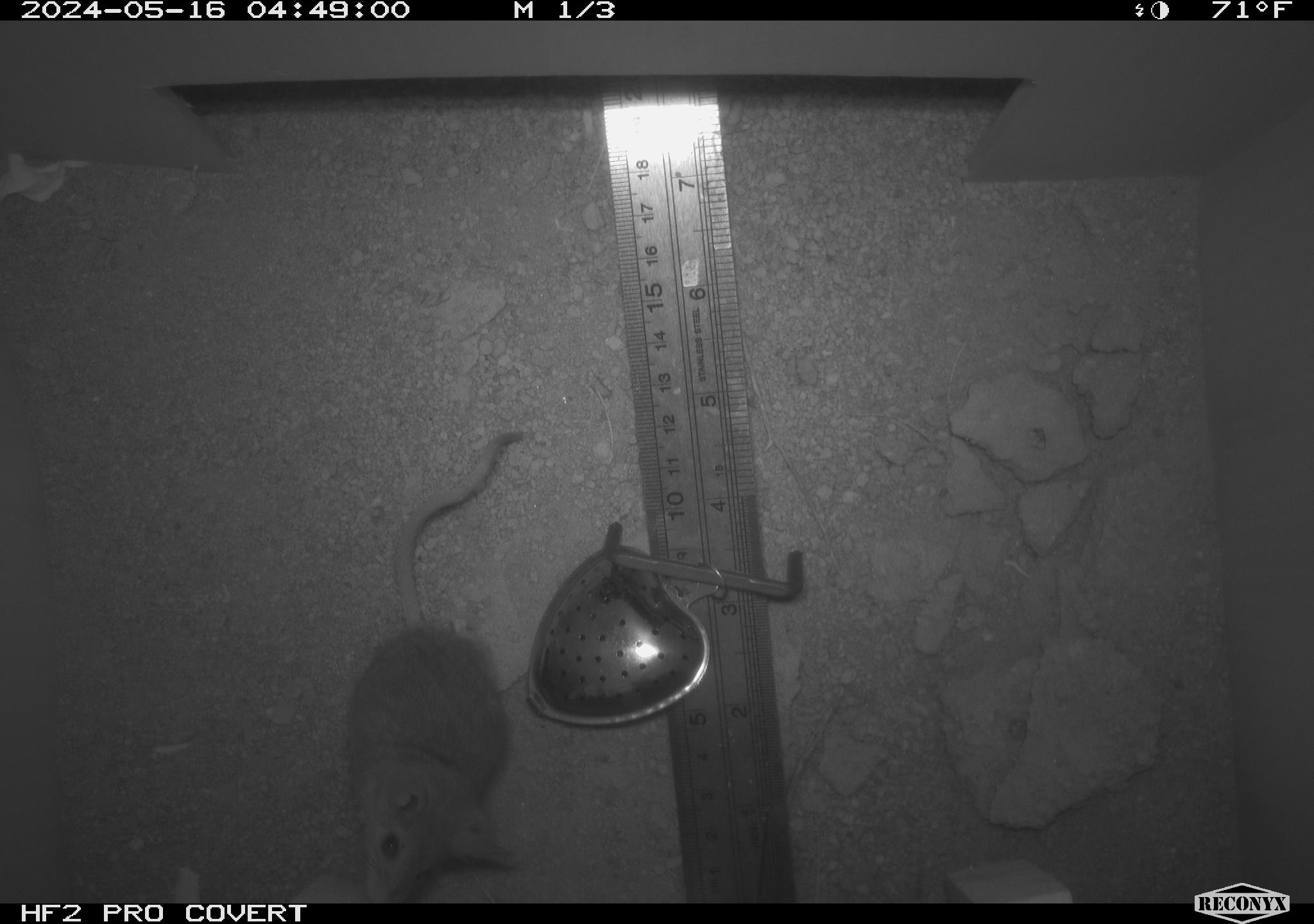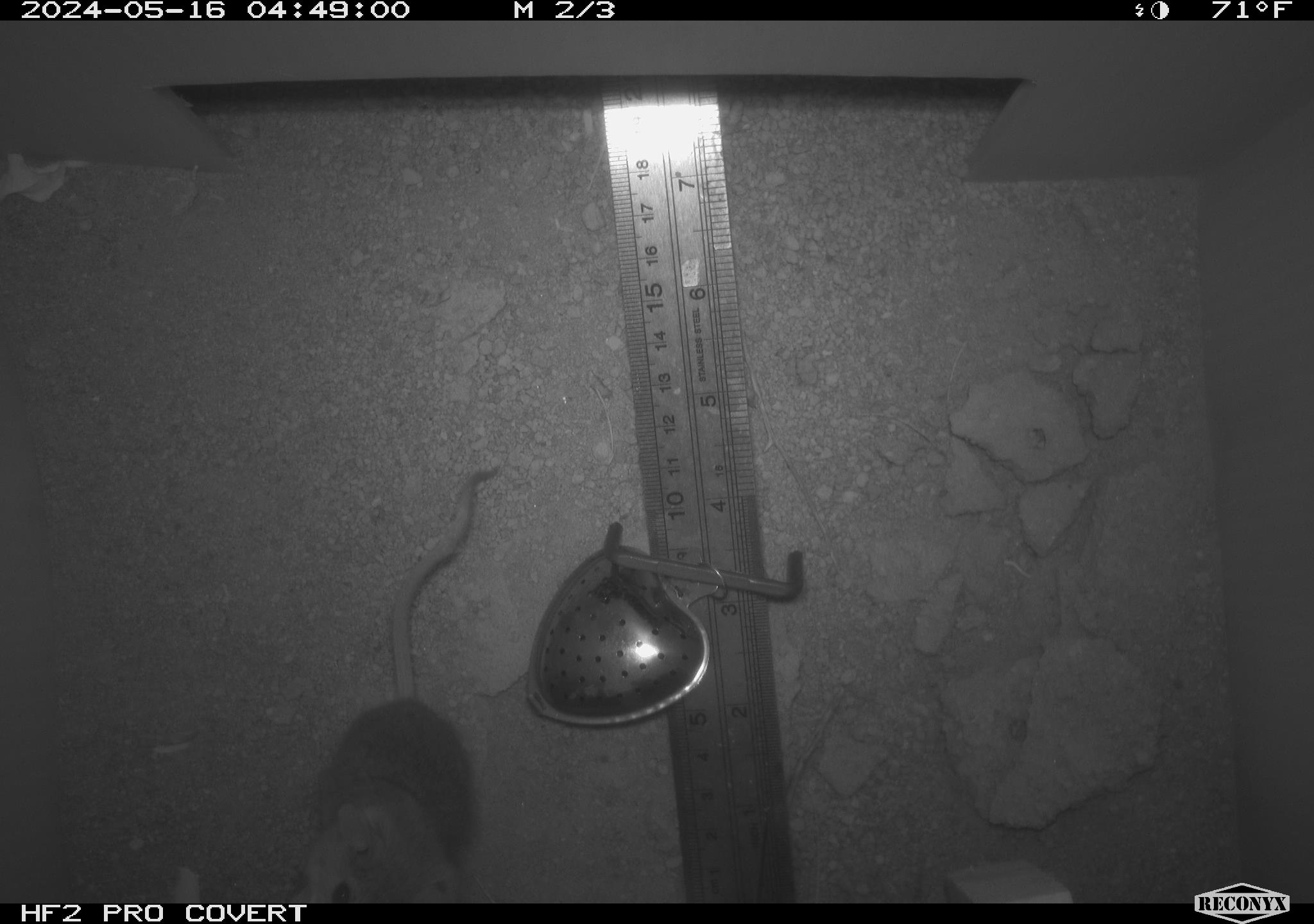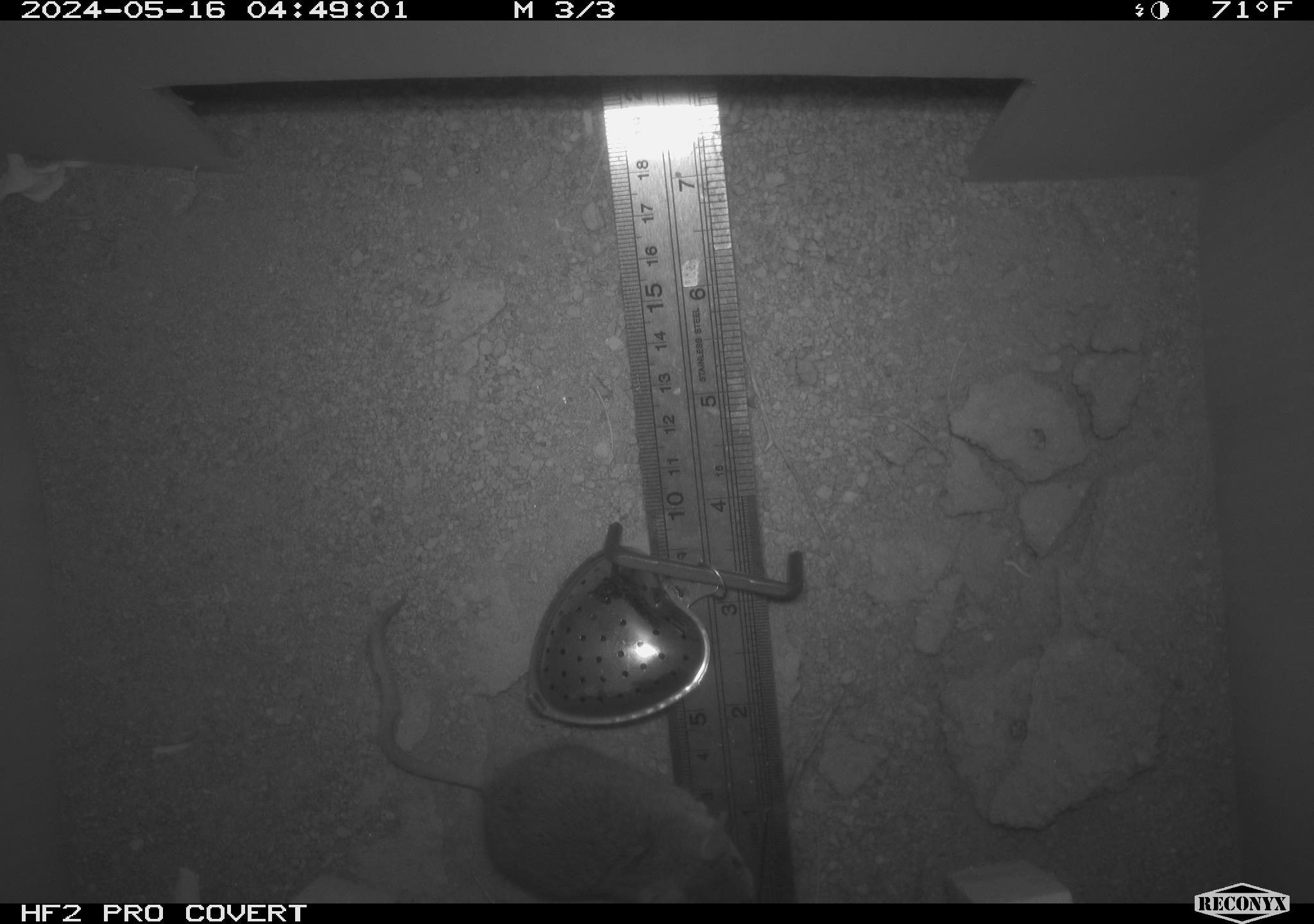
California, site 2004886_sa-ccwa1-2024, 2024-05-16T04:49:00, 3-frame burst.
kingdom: Animalia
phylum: Chordata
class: Mammalia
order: Rodentia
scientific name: Rodentia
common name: mouse species